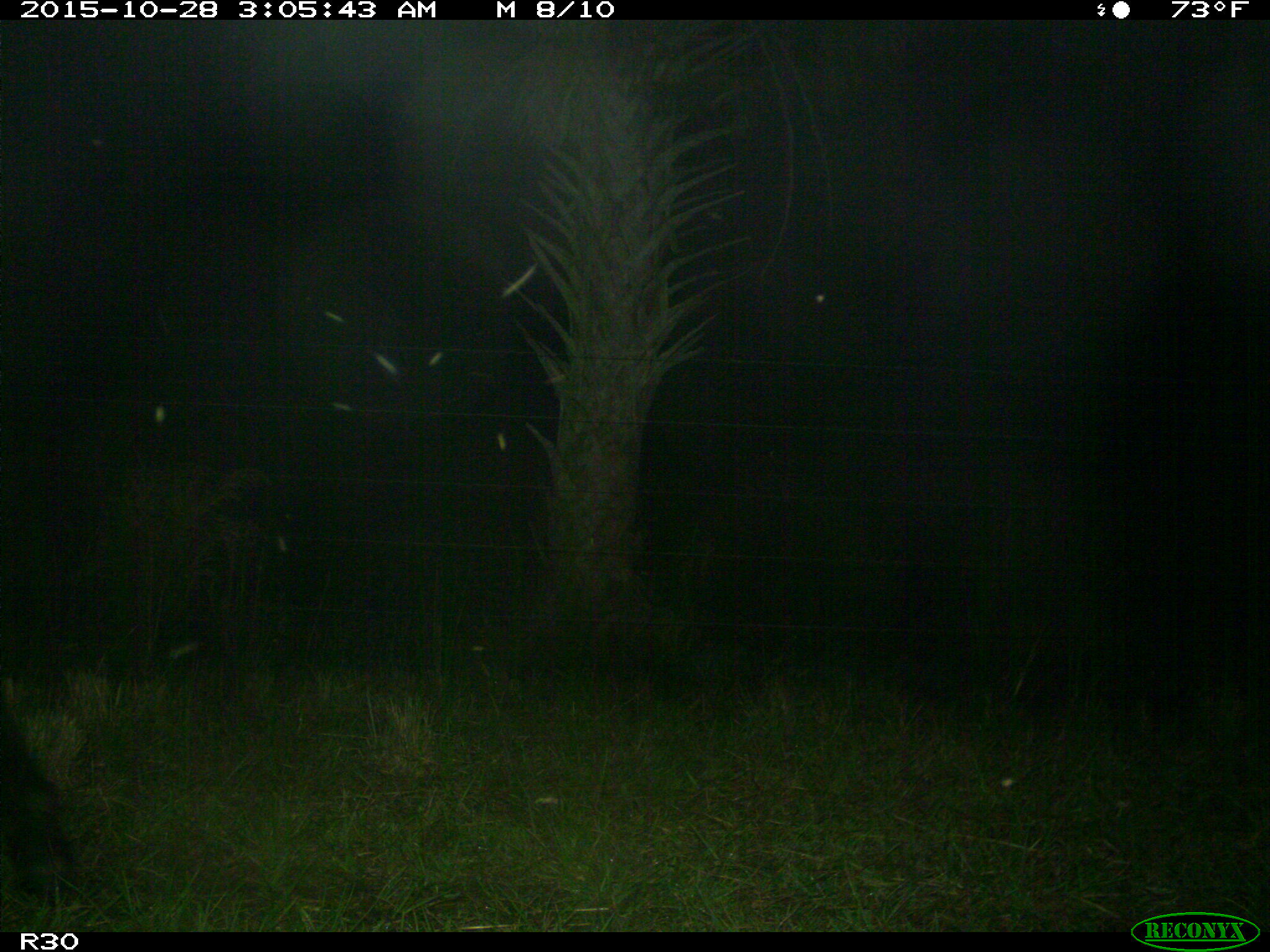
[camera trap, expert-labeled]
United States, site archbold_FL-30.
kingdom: Animalia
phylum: Chordata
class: Mammalia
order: Artiodactyla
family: Bovidae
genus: Bos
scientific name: Bos taurus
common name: domestic cow